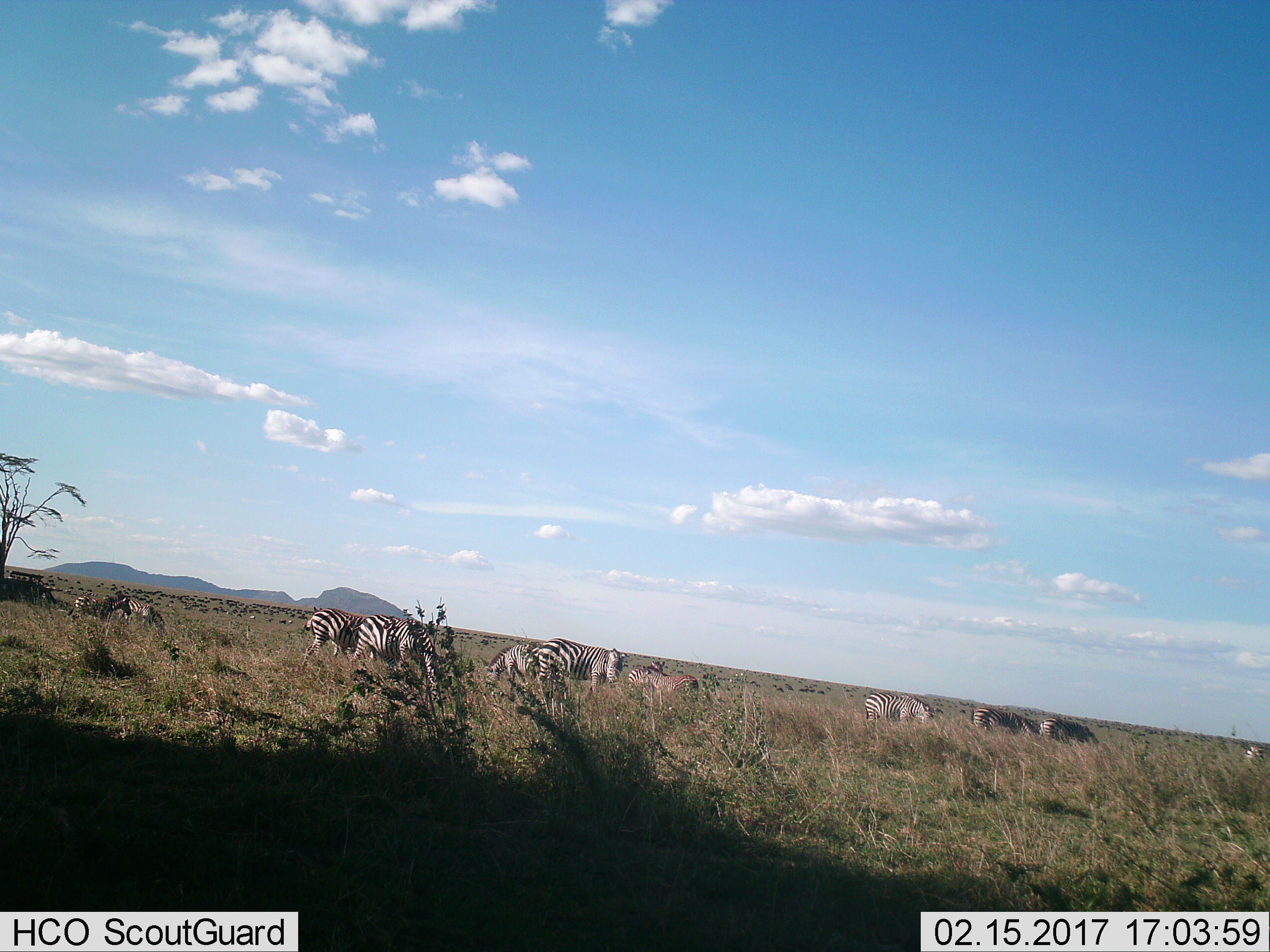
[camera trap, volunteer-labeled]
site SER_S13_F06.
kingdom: Animalia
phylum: Chordata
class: Mammalia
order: Perissodactyla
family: Equidae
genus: Equus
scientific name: Equus quagga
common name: plains zebra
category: zebraplains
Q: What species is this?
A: Zebraplains (plains zebra) (Equus quagga).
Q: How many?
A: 11-50.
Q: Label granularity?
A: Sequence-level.